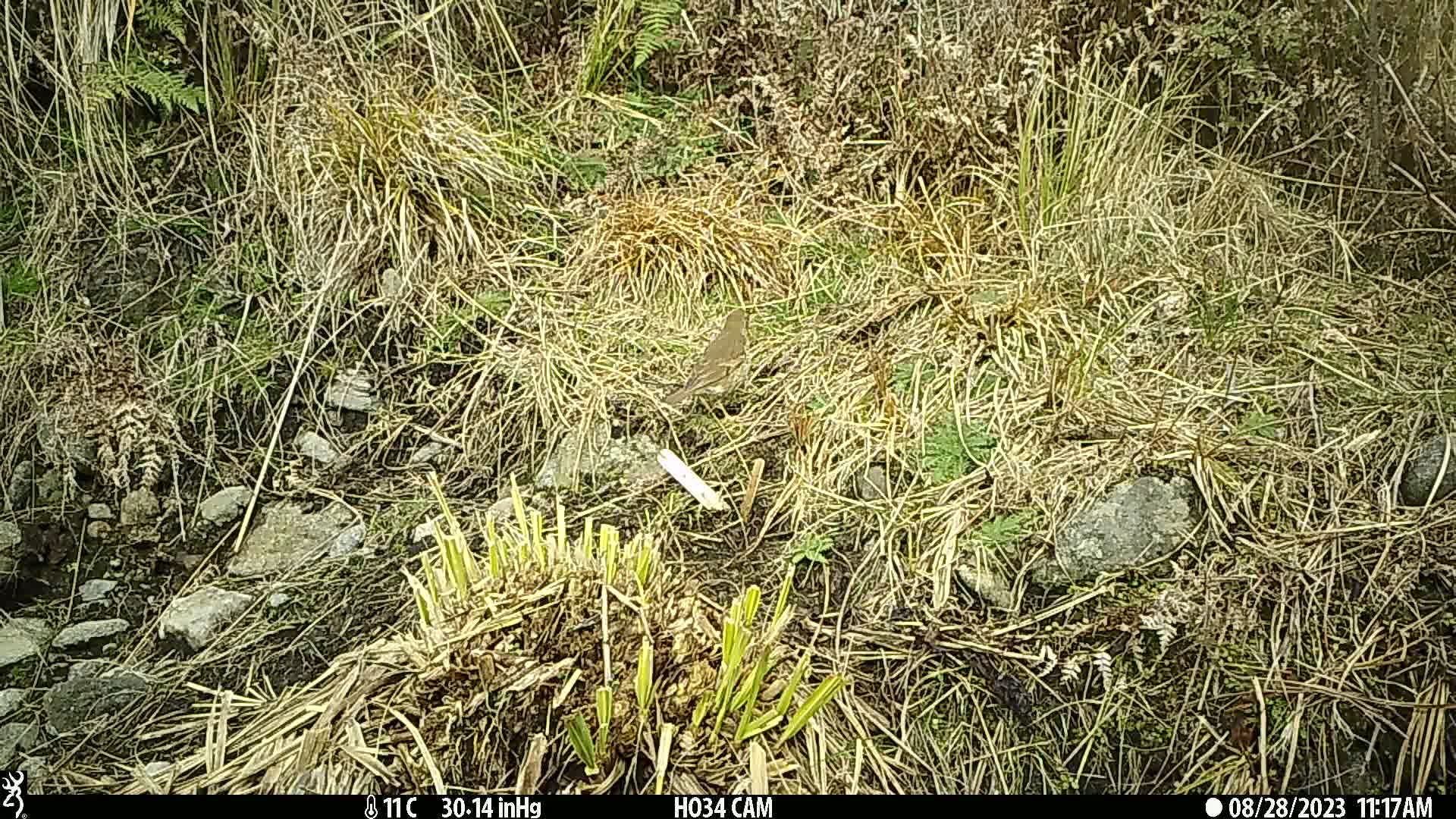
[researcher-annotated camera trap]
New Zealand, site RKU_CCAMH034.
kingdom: Animalia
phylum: Chordata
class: Aves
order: Passeriformes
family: Turdidae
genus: Turdus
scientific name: Turdus philomelos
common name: song thrush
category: thrush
Thrush (song thrush) (Turdus philomelos).